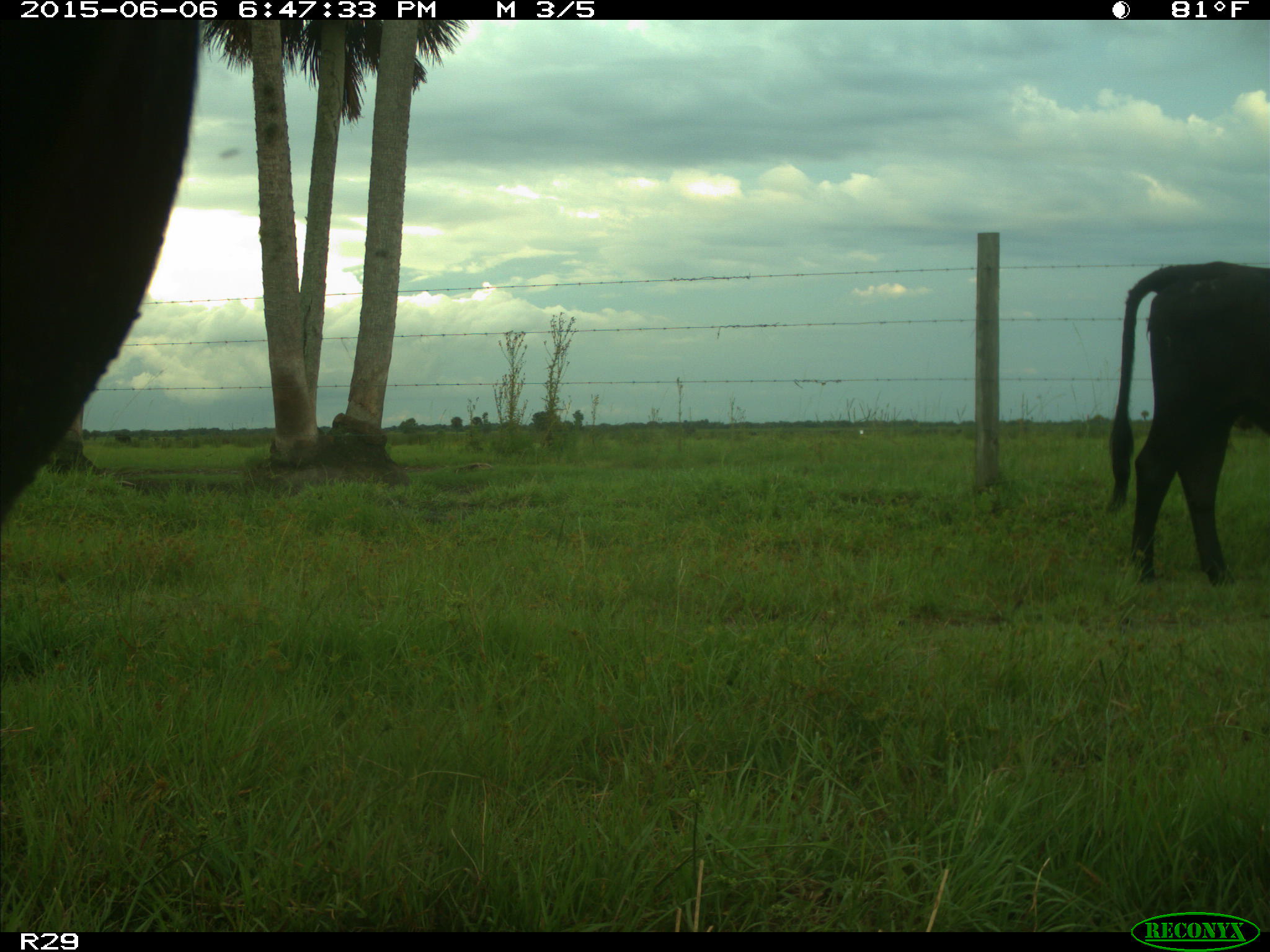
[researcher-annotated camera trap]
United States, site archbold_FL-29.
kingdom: Animalia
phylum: Chordata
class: Mammalia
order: Artiodactyla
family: Bovidae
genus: Bos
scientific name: Bos taurus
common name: domestic cow